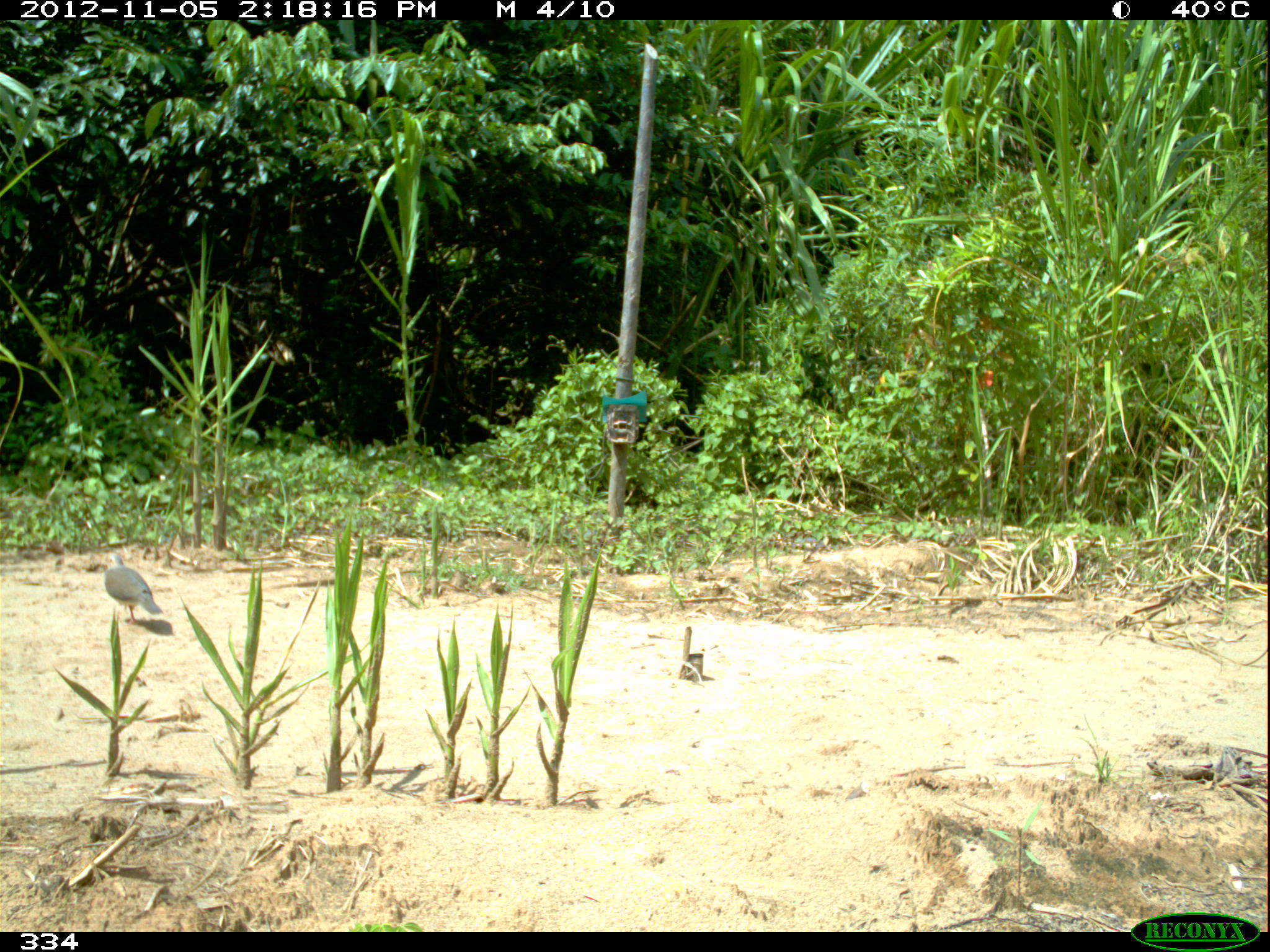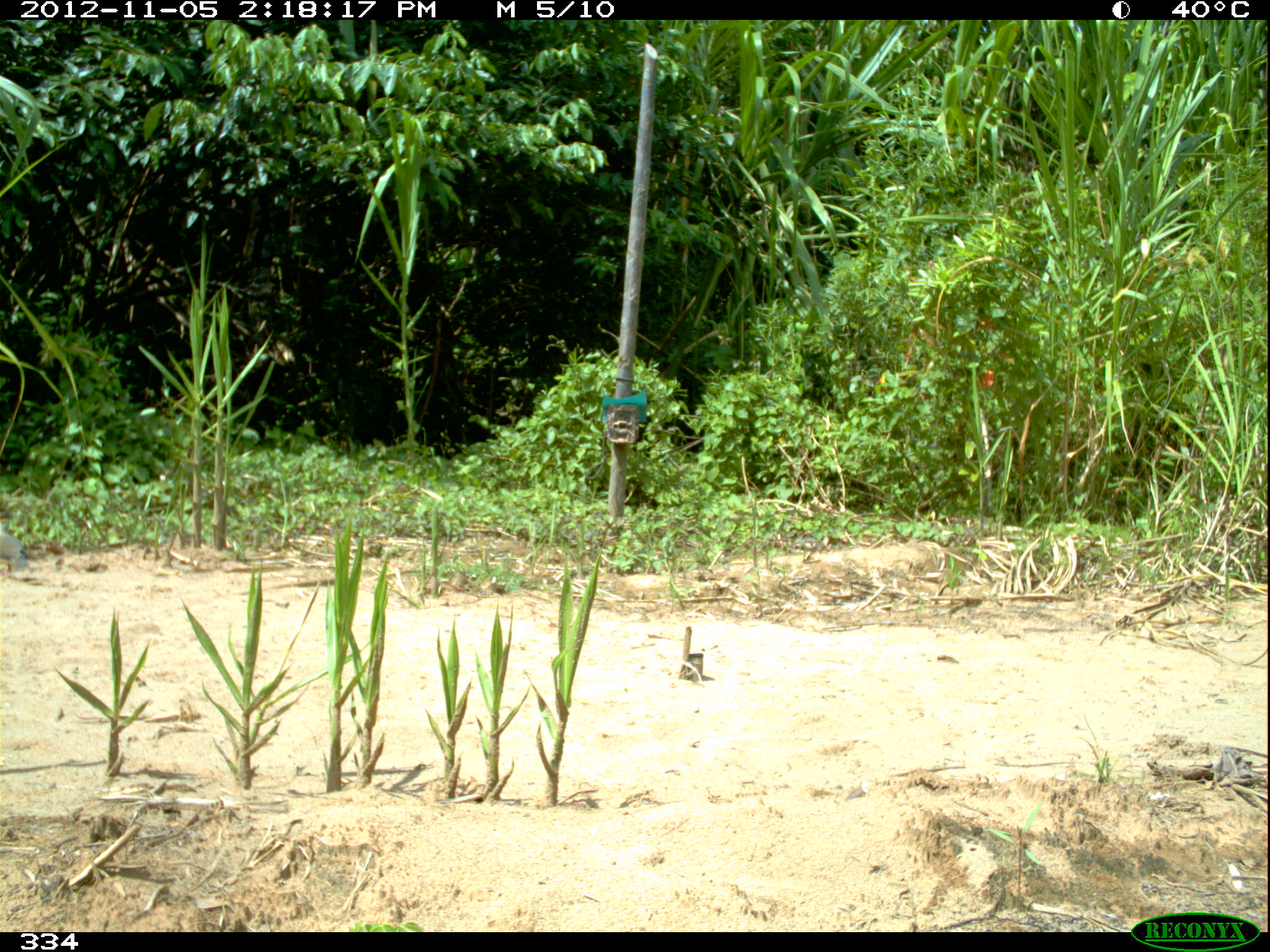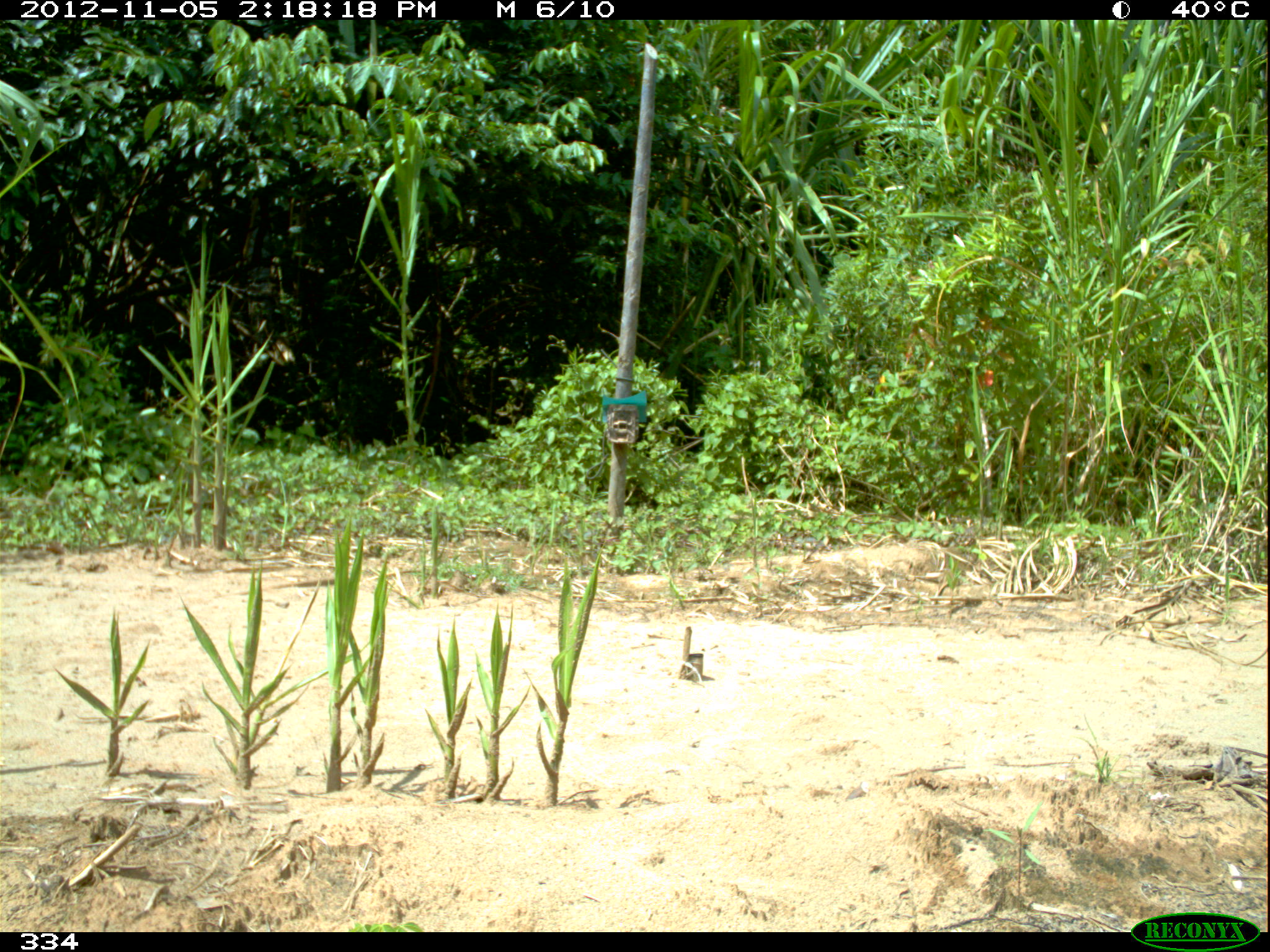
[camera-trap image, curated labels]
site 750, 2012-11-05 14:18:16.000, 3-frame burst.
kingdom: Animalia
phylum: Chordata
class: Aves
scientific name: Aves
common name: bird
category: unknown bird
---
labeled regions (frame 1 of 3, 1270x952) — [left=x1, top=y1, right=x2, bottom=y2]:
unknown bird: [left=104, top=553, right=163, bottom=624]